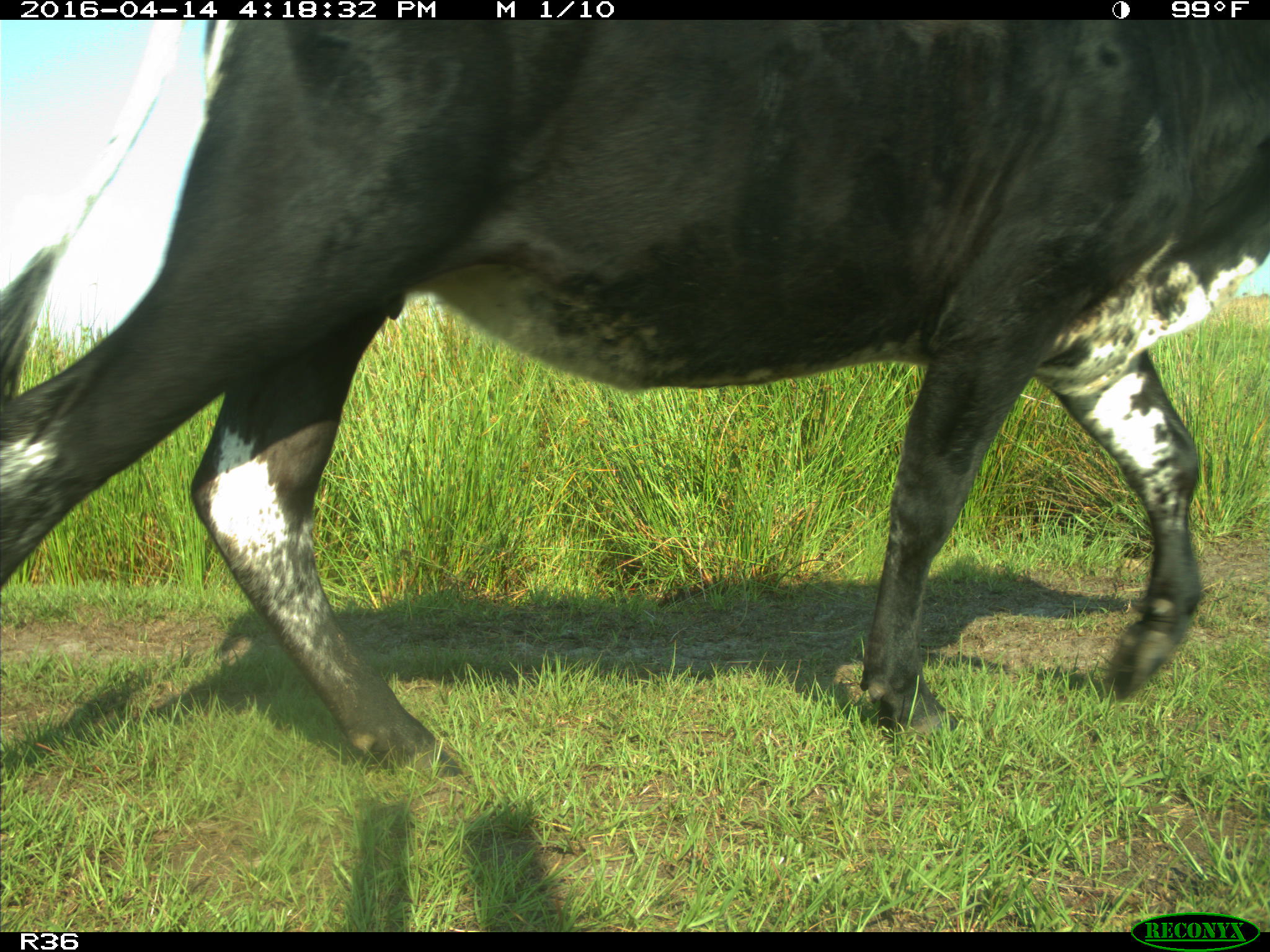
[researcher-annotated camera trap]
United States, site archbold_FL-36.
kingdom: Animalia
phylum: Chordata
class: Mammalia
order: Artiodactyla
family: Bovidae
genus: Bos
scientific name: Bos taurus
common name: domestic cow